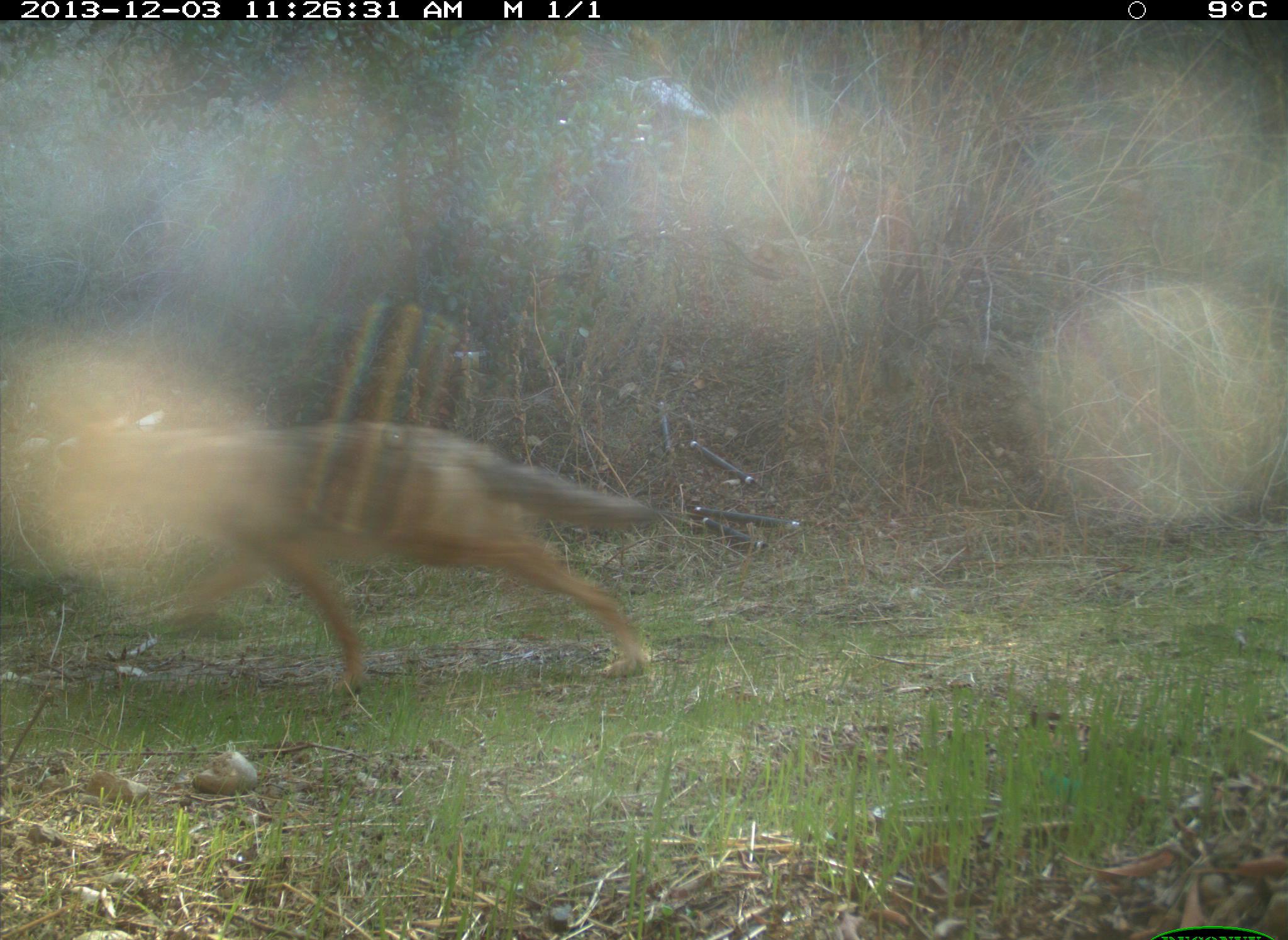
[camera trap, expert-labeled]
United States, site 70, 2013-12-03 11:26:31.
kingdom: Animalia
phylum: Chordata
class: Mammalia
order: Carnivora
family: Canidae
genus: Canis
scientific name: Canis latrans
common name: coyote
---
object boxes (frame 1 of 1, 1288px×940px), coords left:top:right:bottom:
coyote: 60:402:659:702